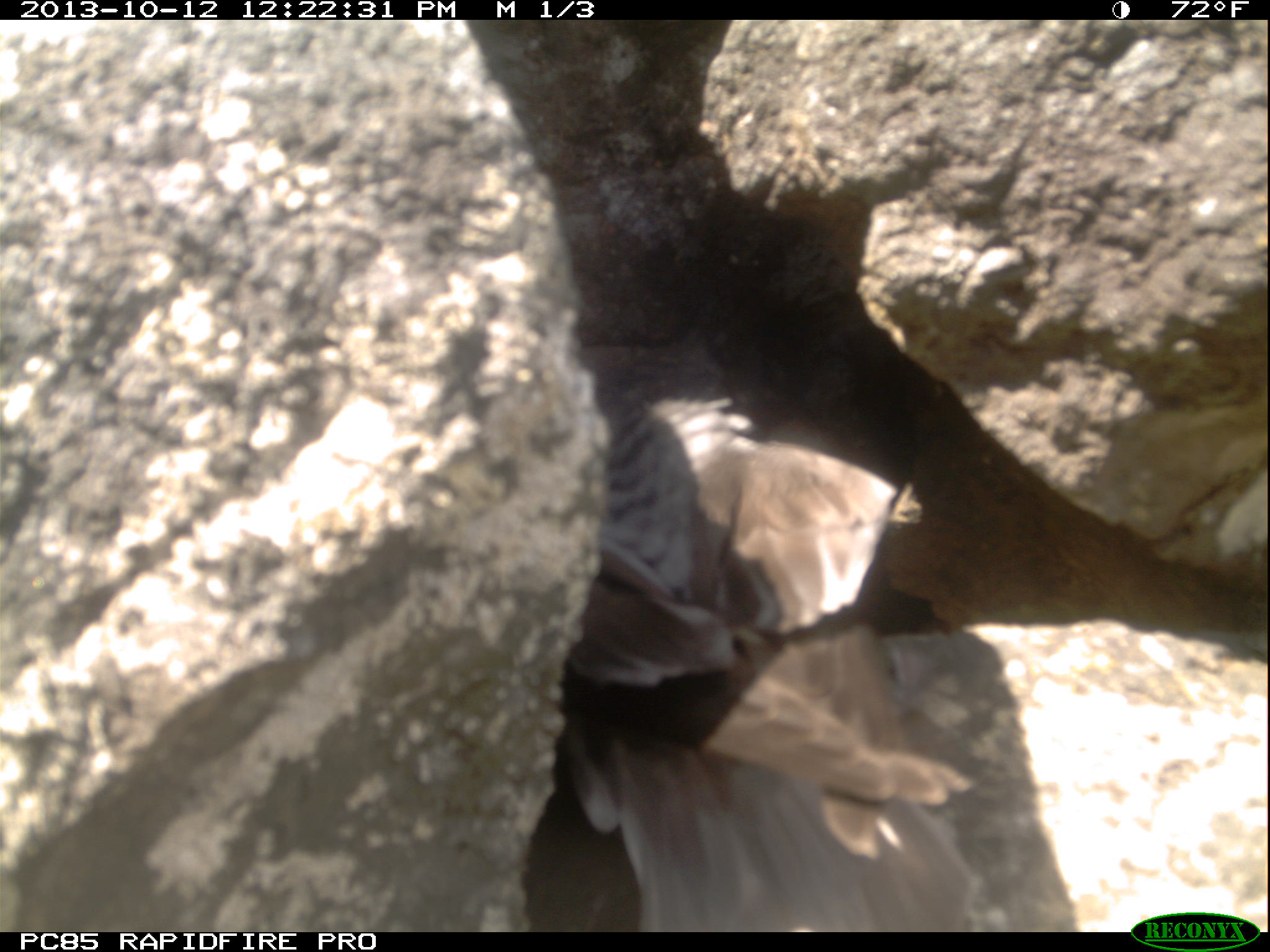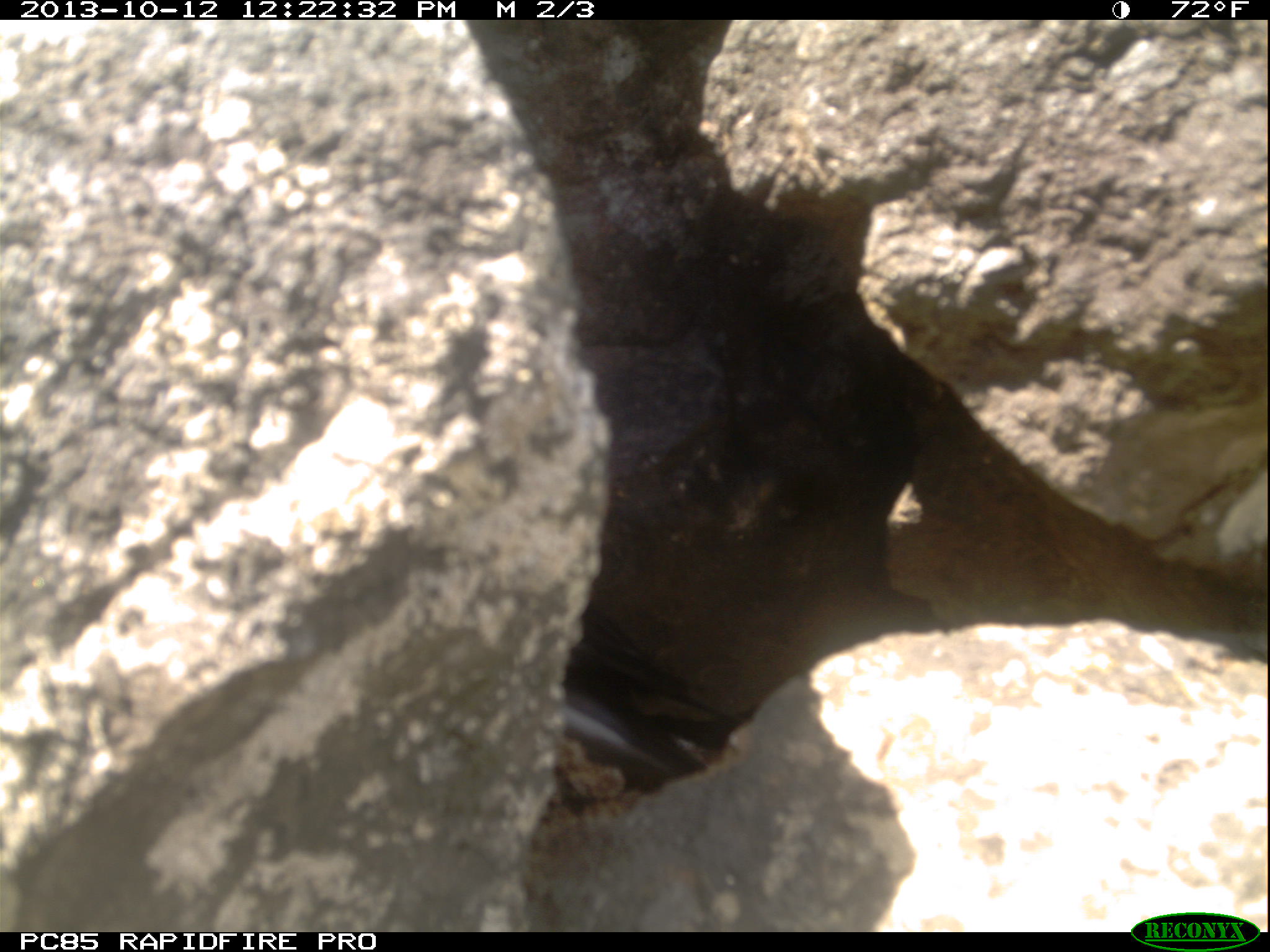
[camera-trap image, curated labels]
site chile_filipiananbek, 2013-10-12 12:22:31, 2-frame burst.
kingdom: Animalia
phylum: Chordata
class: Aves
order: Procellariiformes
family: Procellariidae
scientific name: Procellariidae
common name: petrel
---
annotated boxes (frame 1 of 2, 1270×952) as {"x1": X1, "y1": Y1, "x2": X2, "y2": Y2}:
petrel: {"x1": 525, "y1": 385, "x2": 974, "y2": 926}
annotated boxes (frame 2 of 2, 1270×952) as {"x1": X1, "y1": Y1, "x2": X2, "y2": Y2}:
petrel: {"x1": 564, "y1": 610, "x2": 742, "y2": 787}